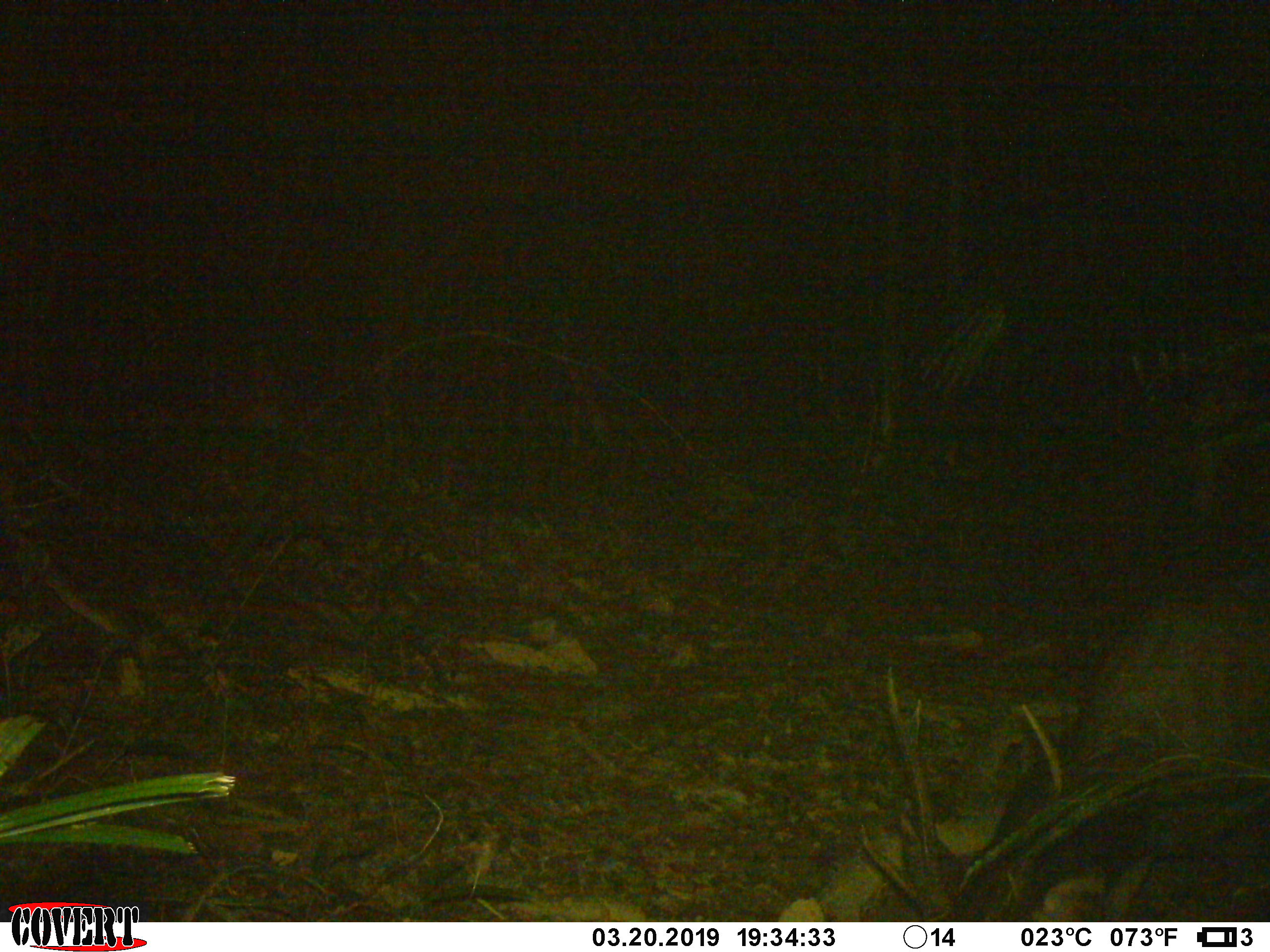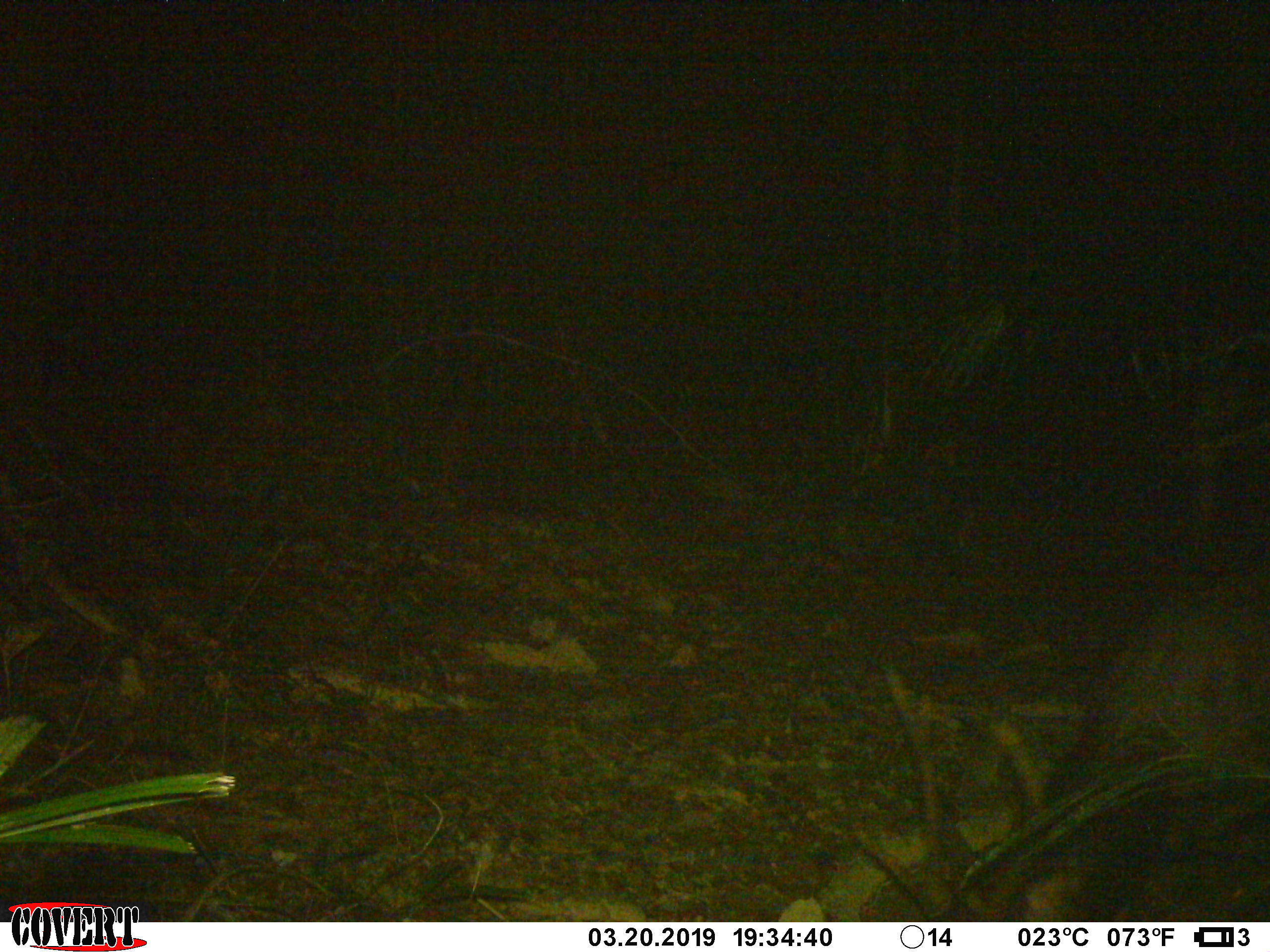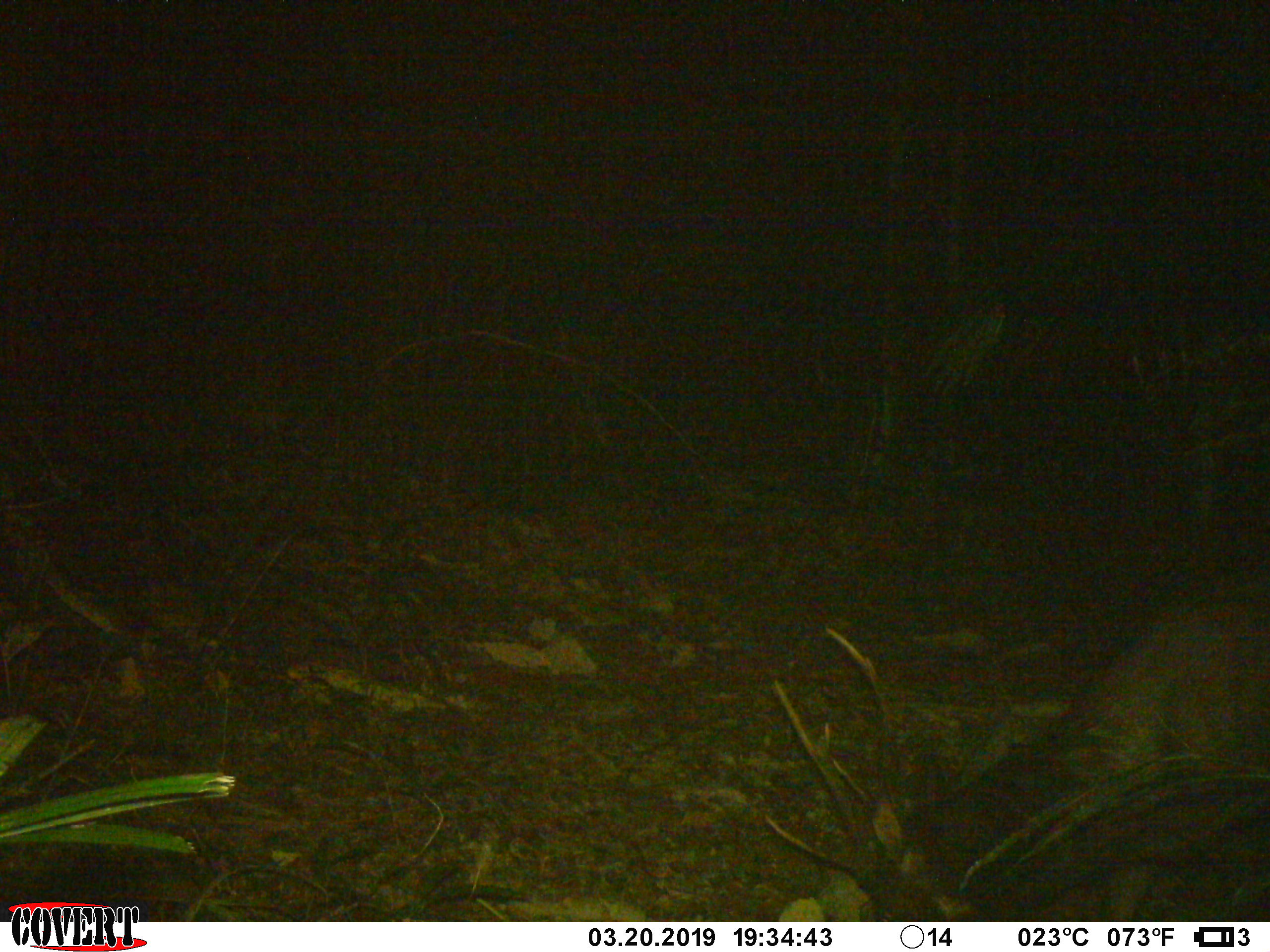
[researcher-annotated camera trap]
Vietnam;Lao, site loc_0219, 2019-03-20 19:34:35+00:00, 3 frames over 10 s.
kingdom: Animalia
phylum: Chordata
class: Mammalia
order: Artiodactyla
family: Cervidae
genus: Rusa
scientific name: Rusa unicolor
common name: sambar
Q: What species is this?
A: Sambar (Rusa unicolor).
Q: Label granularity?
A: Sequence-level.